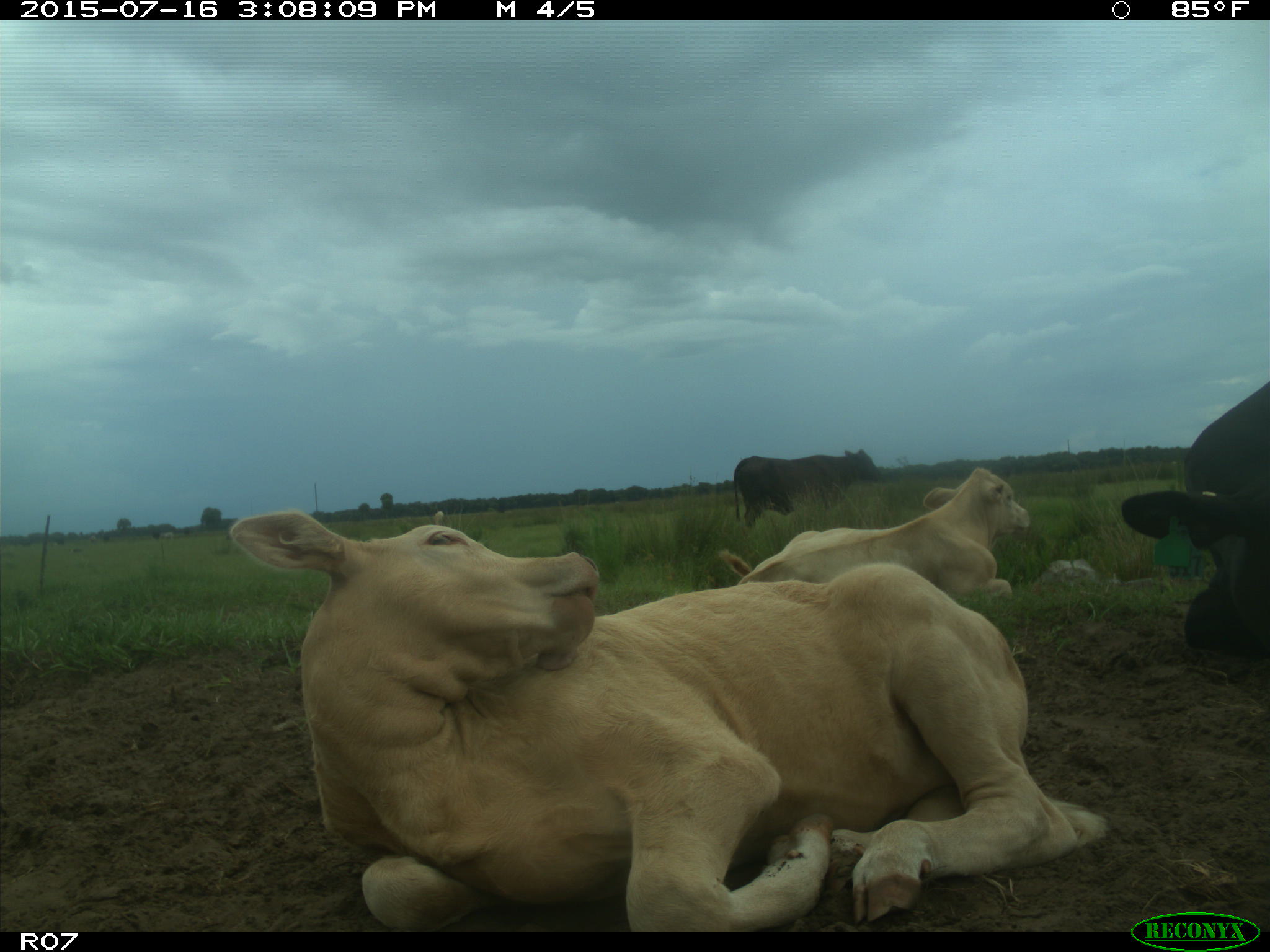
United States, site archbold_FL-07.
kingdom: Animalia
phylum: Chordata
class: Mammalia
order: Artiodactyla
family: Bovidae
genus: Bos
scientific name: Bos taurus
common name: domestic cow